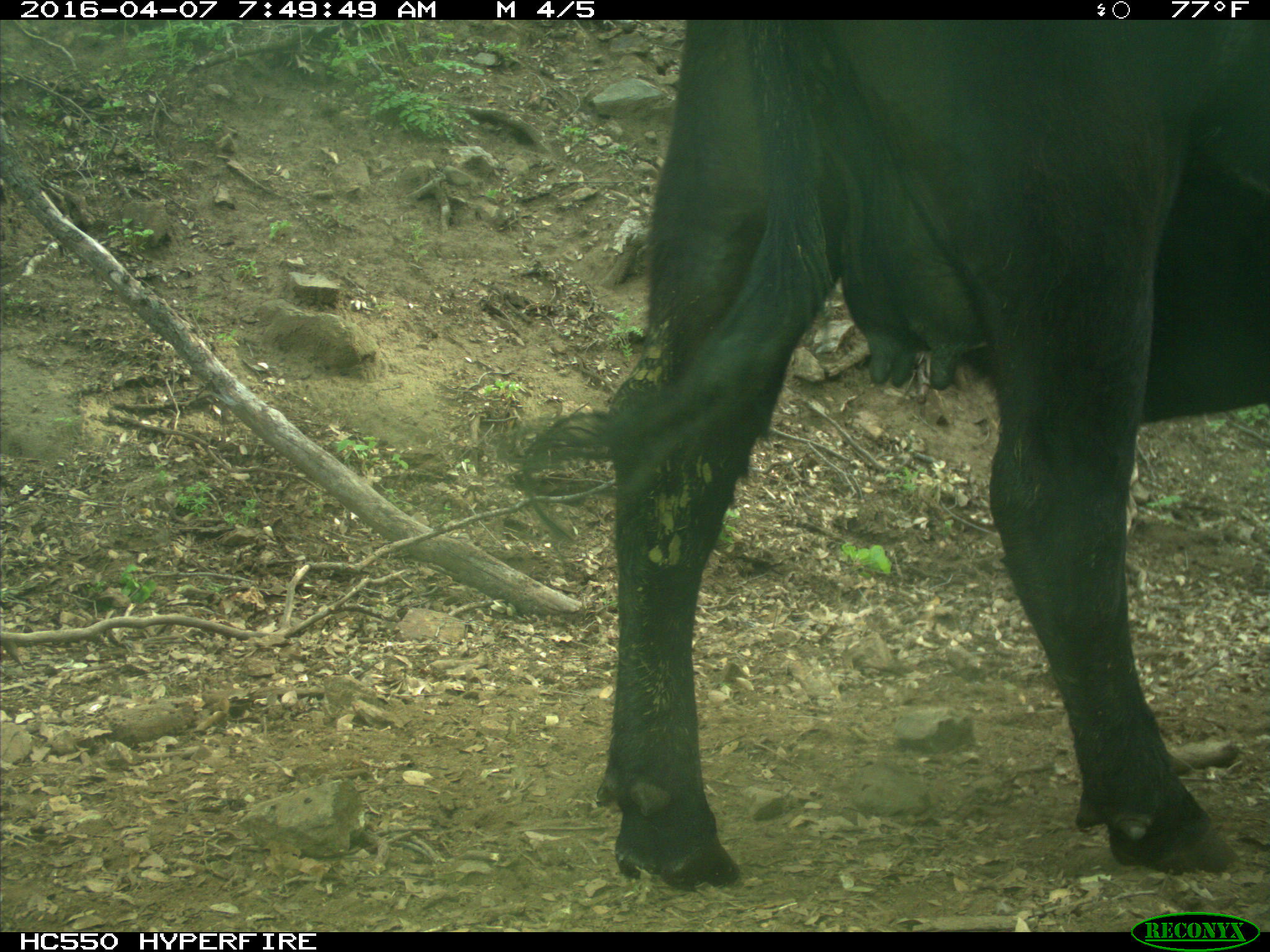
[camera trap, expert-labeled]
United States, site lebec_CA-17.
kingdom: Animalia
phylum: Chordata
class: Mammalia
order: Artiodactyla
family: Bovidae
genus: Bos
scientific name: Bos taurus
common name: domestic cow